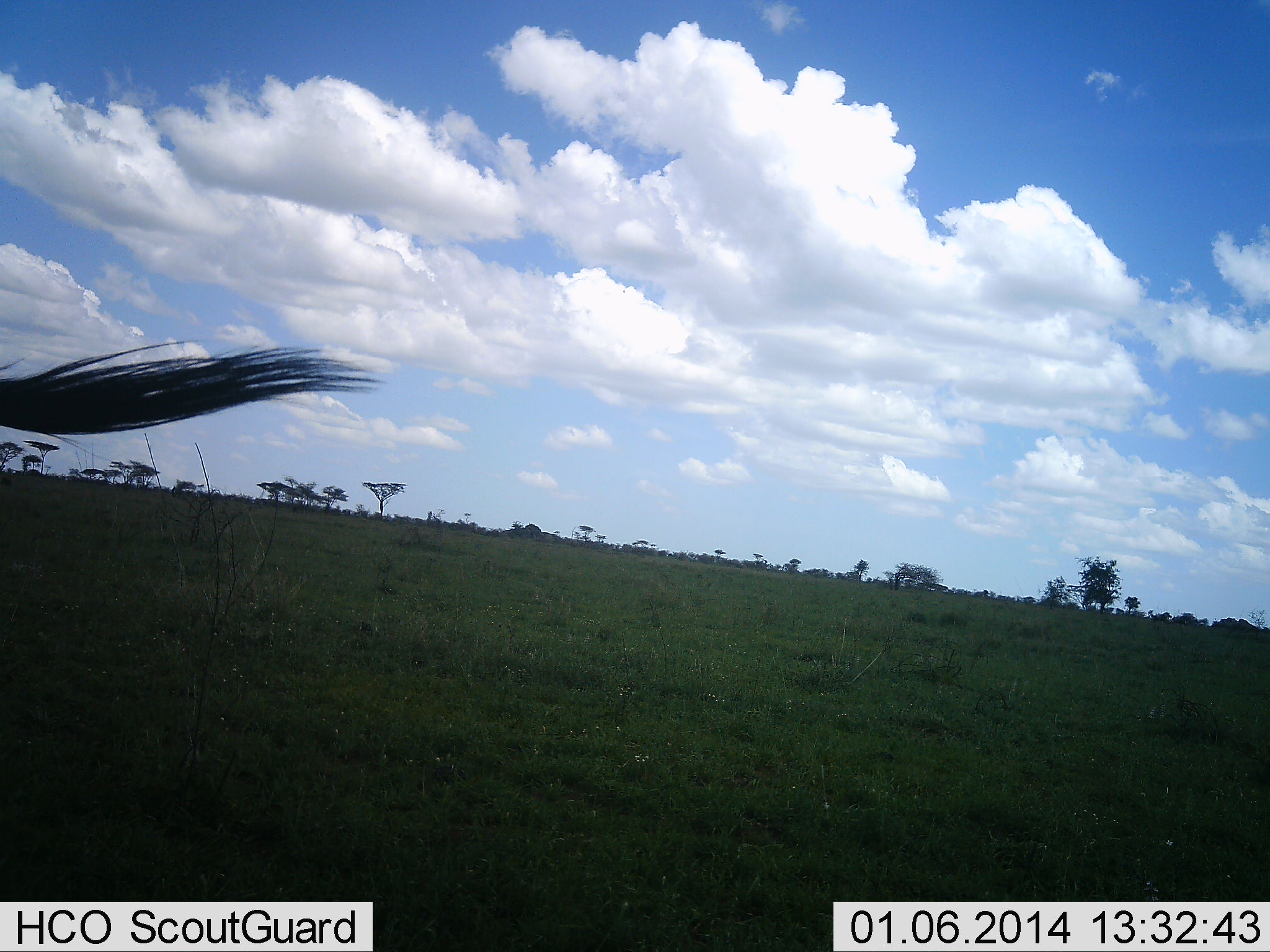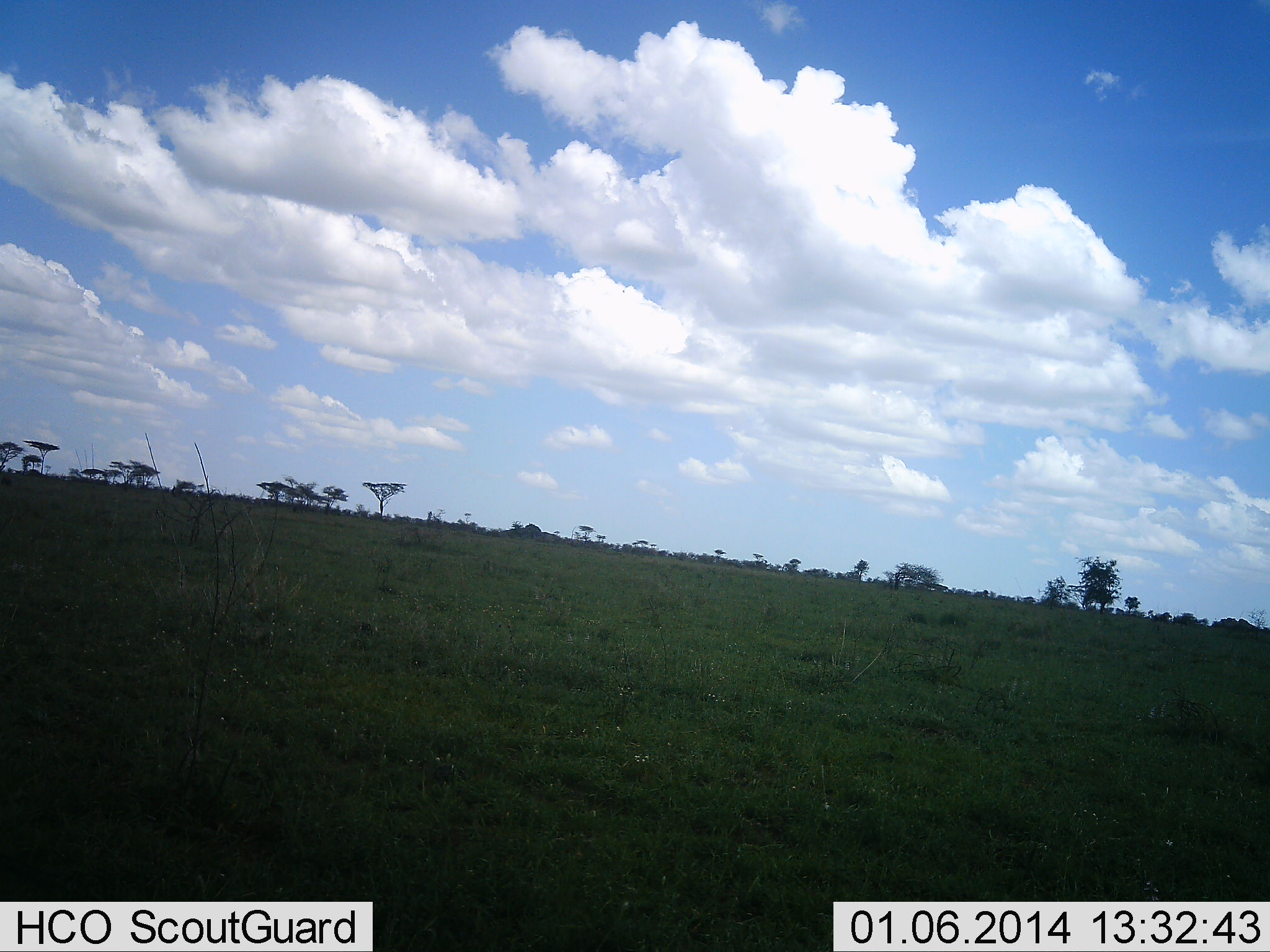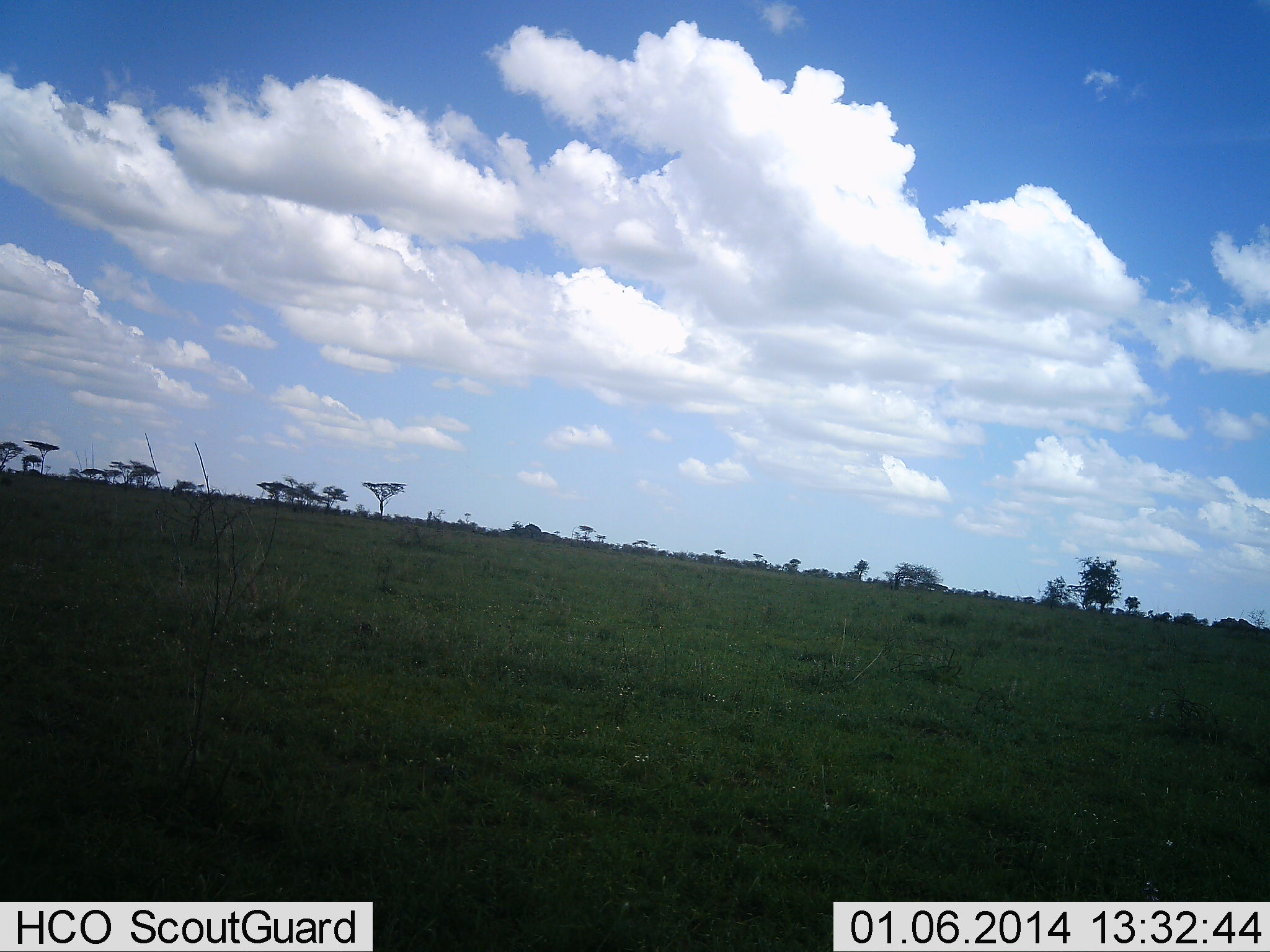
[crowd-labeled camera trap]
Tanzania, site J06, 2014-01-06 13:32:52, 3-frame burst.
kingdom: Animalia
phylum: Chordata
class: Mammalia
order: Artiodactyla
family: Bovidae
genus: Connochaetes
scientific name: Connochaetes taurinus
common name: blue wildebeest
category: wildebeest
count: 1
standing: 80%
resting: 0%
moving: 20%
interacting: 0%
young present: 0%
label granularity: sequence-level